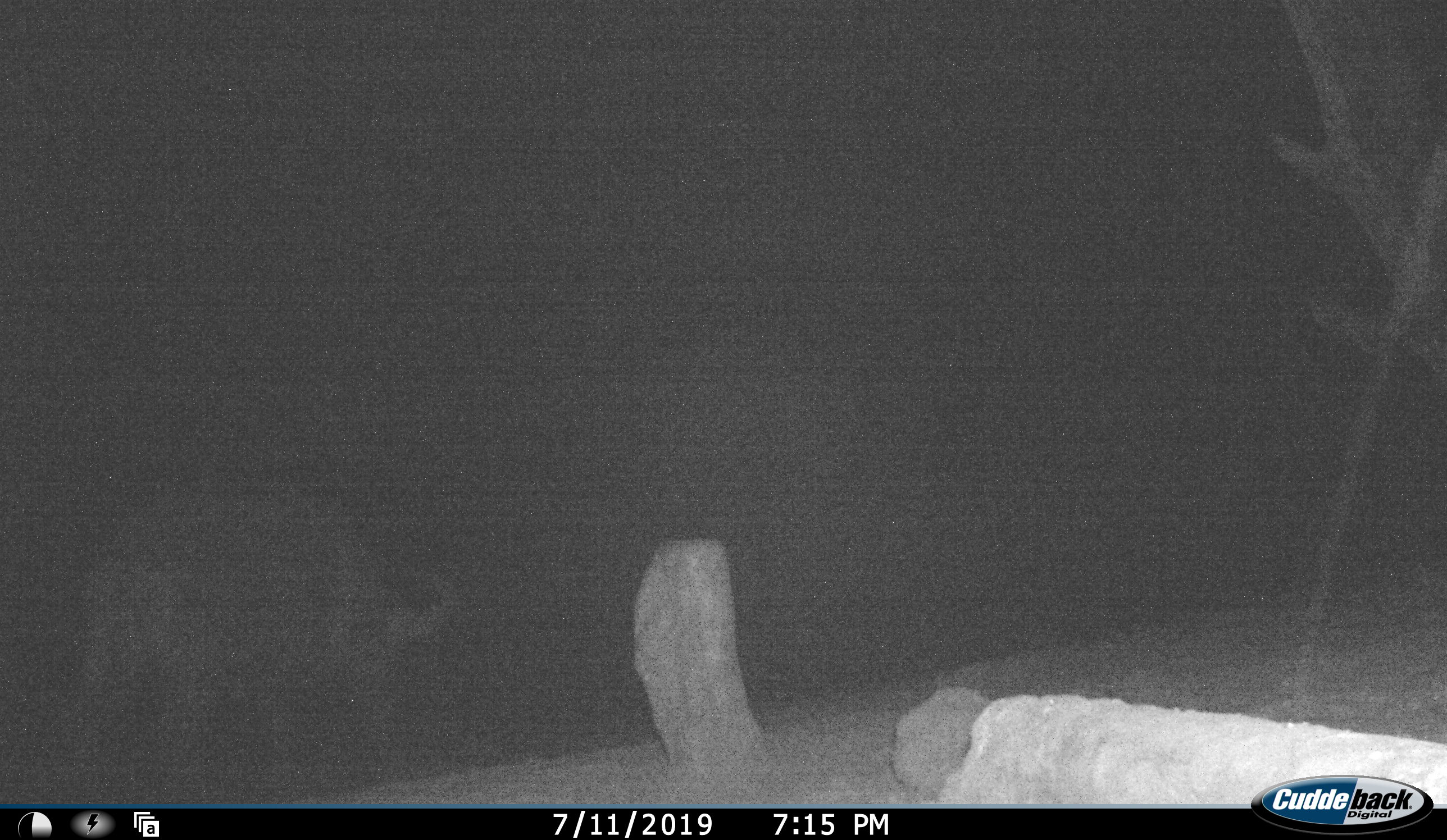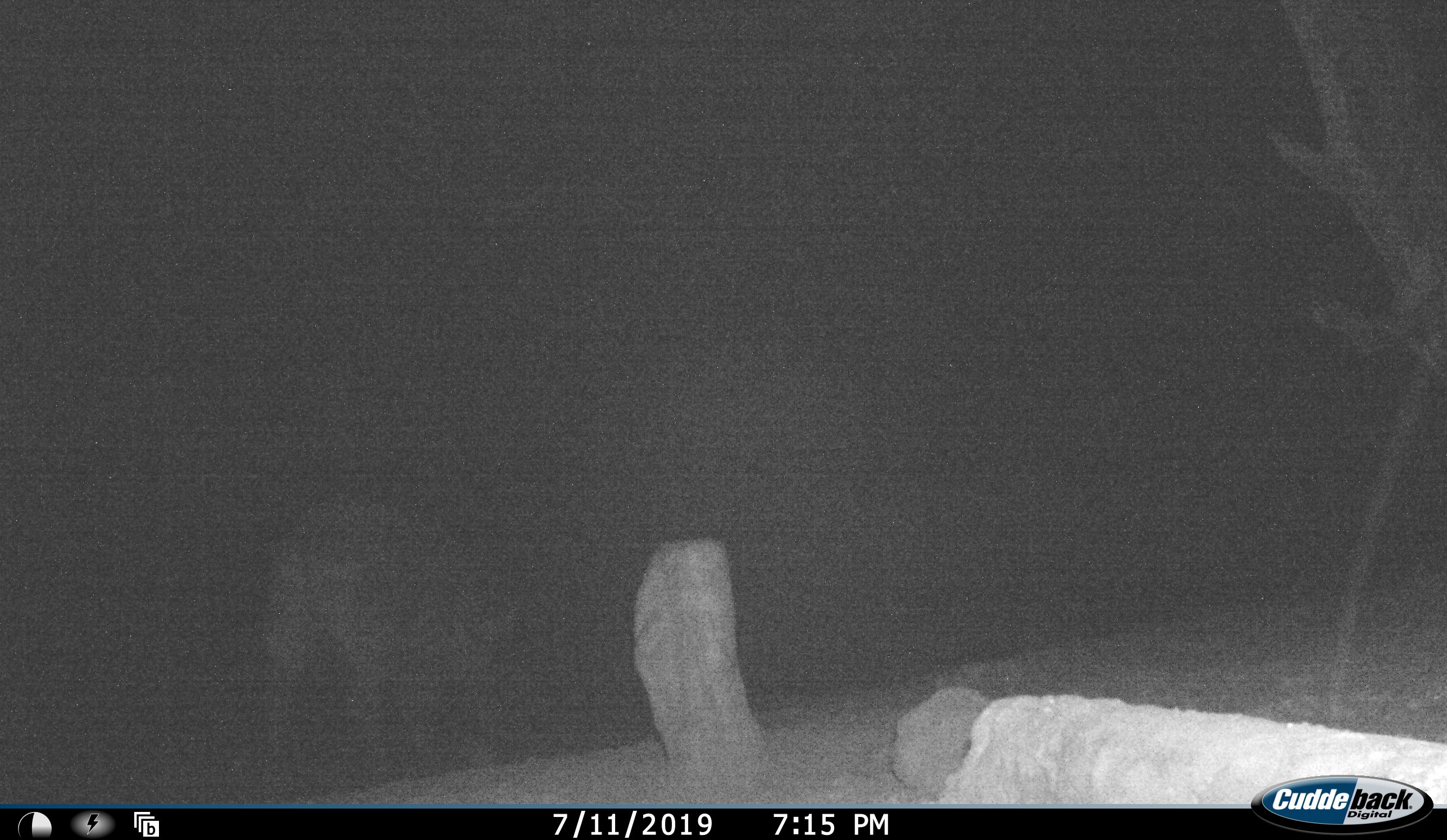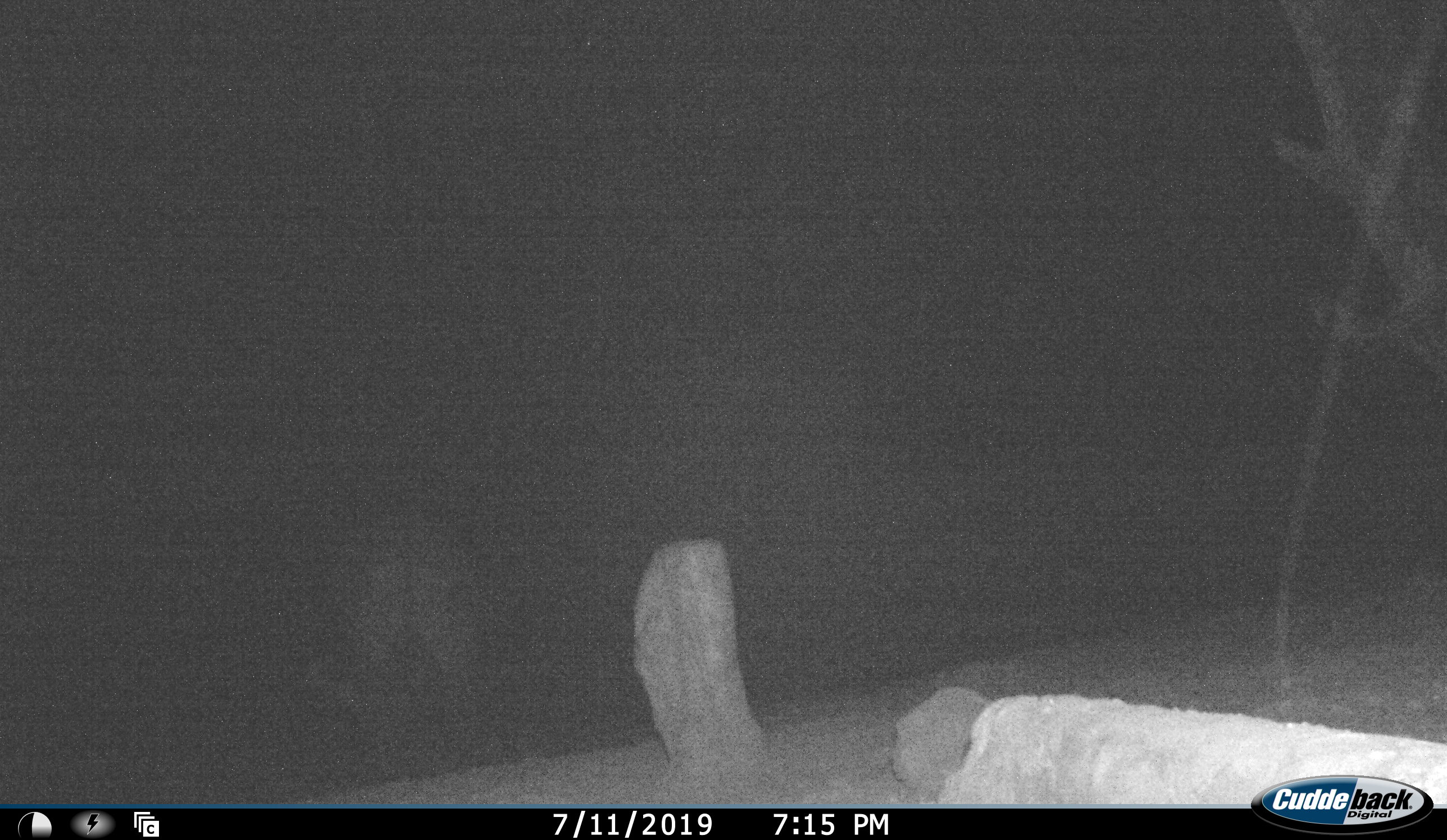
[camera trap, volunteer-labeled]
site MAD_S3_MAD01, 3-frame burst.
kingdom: Animalia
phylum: Chordata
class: Mammalia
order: Artiodactyla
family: Bovidae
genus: Syncerus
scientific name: Syncerus caffer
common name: african buffalo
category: buffalo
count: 1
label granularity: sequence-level